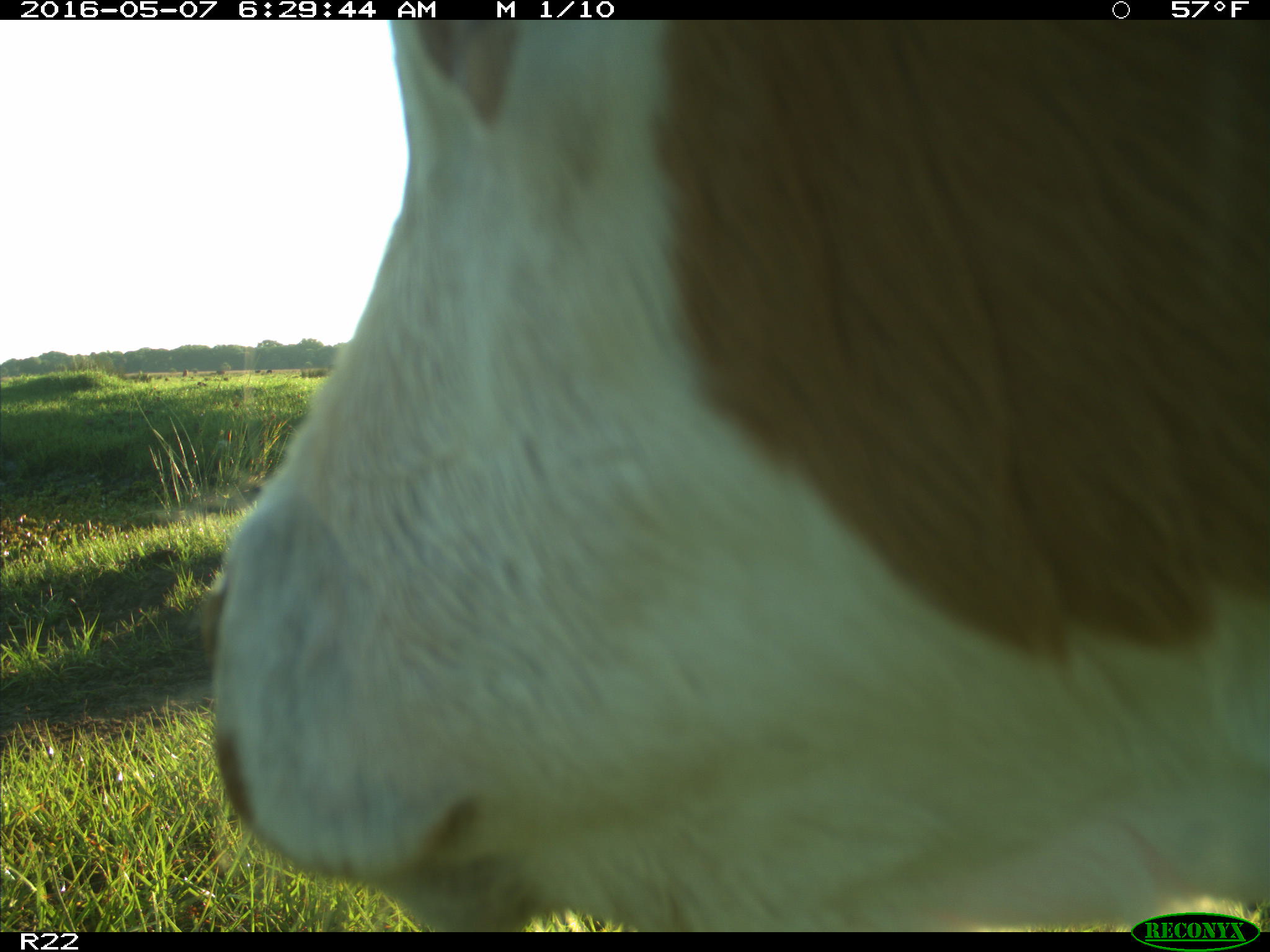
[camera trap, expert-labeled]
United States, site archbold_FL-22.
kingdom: Animalia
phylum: Chordata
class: Mammalia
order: Artiodactyla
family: Bovidae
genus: Bos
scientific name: Bos taurus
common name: domestic cow